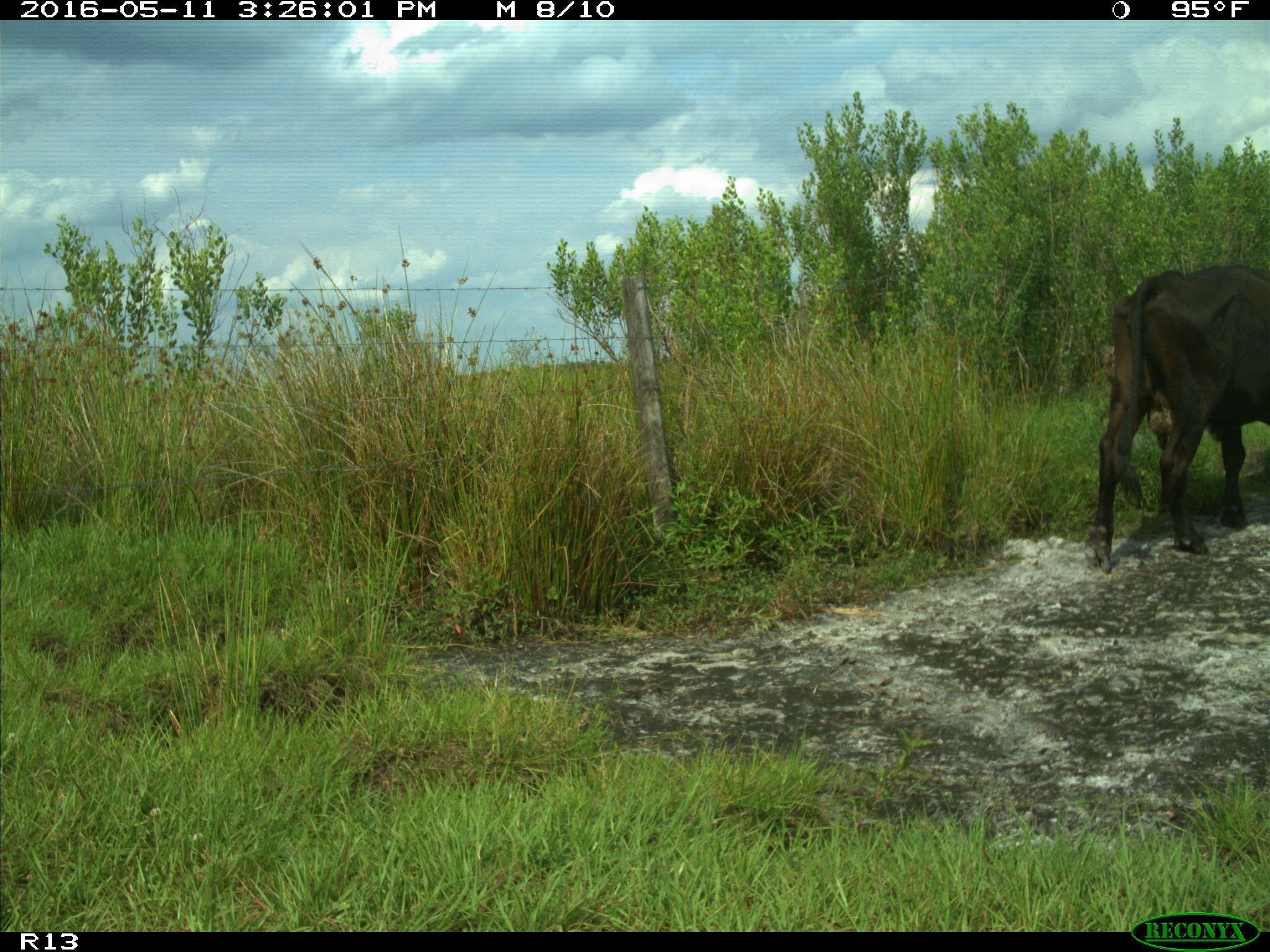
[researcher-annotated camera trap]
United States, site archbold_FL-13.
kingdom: Animalia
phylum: Chordata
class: Mammalia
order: Artiodactyla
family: Bovidae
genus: Bos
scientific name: Bos taurus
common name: domestic cow